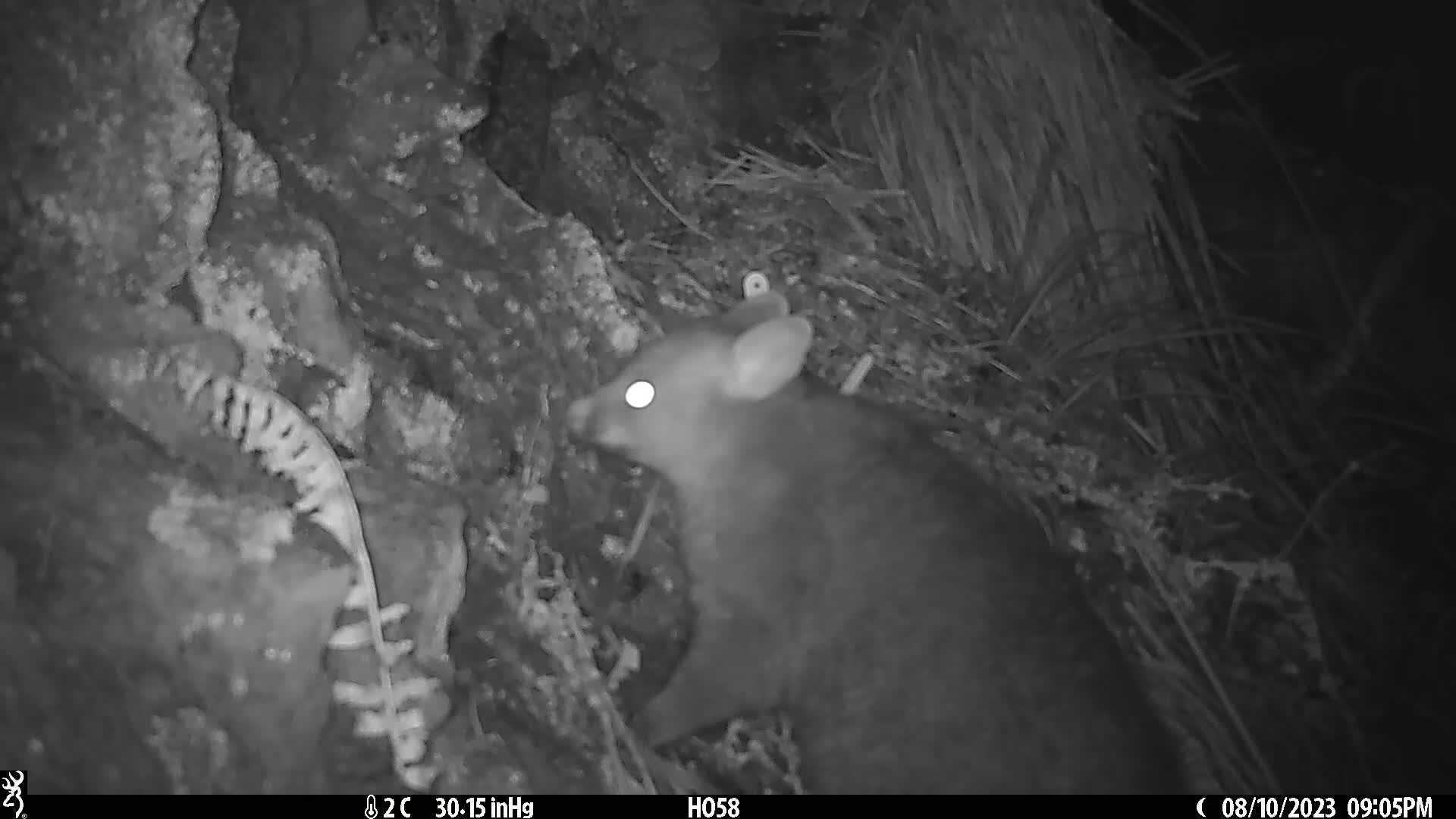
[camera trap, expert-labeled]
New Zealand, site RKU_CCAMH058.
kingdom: Animalia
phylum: Chordata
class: Mammalia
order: Diprotodontia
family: Phalangeridae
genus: Trichosurus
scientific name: Trichosurus vulpecula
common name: common brushtail possum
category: possum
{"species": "possum (common brushtail possum) (Trichosurus vulpecula)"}